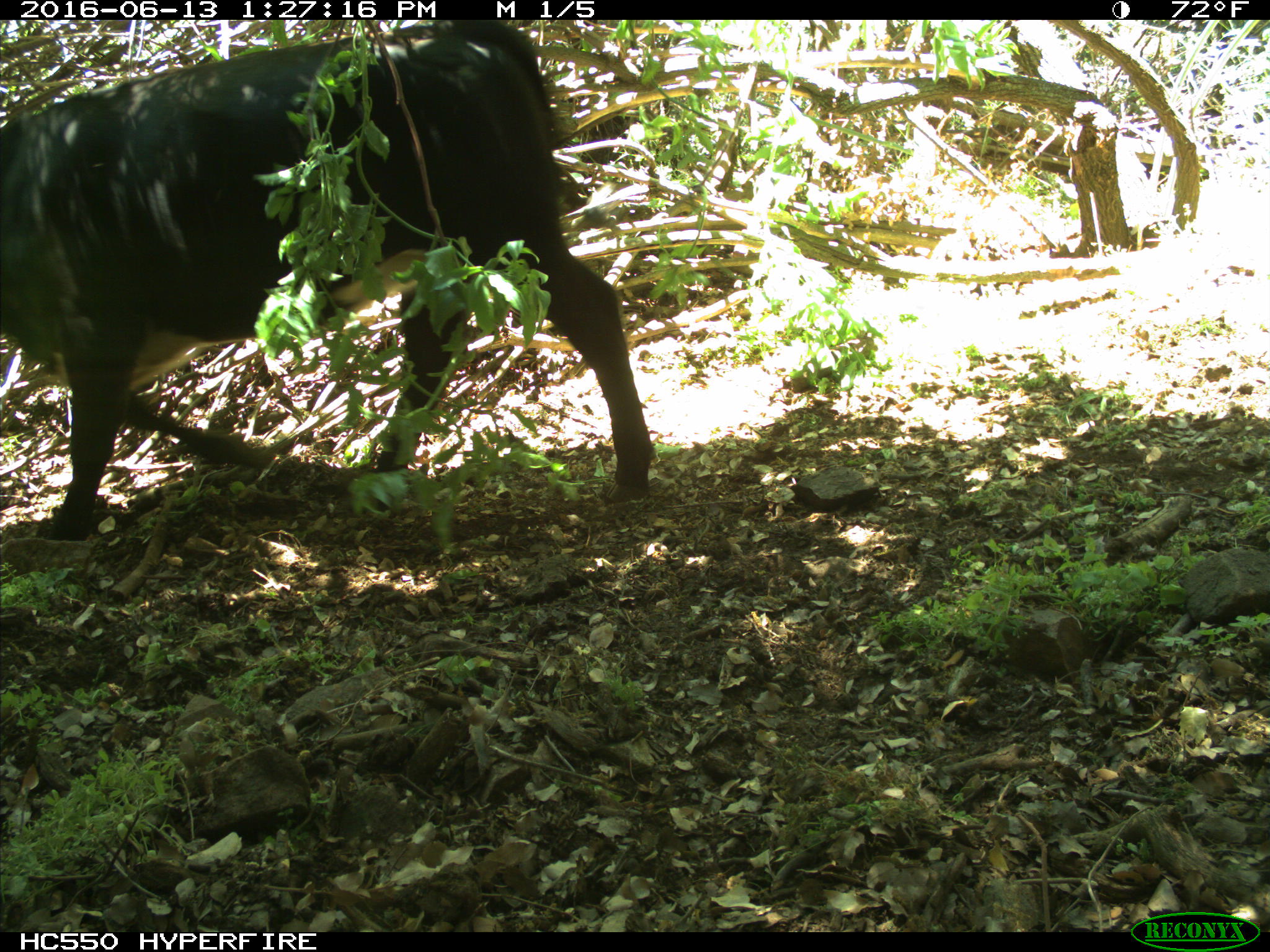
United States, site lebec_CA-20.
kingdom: Animalia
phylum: Chordata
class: Mammalia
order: Artiodactyla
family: Bovidae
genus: Bos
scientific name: Bos taurus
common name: domestic cow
Bos taurus (domestic cow).